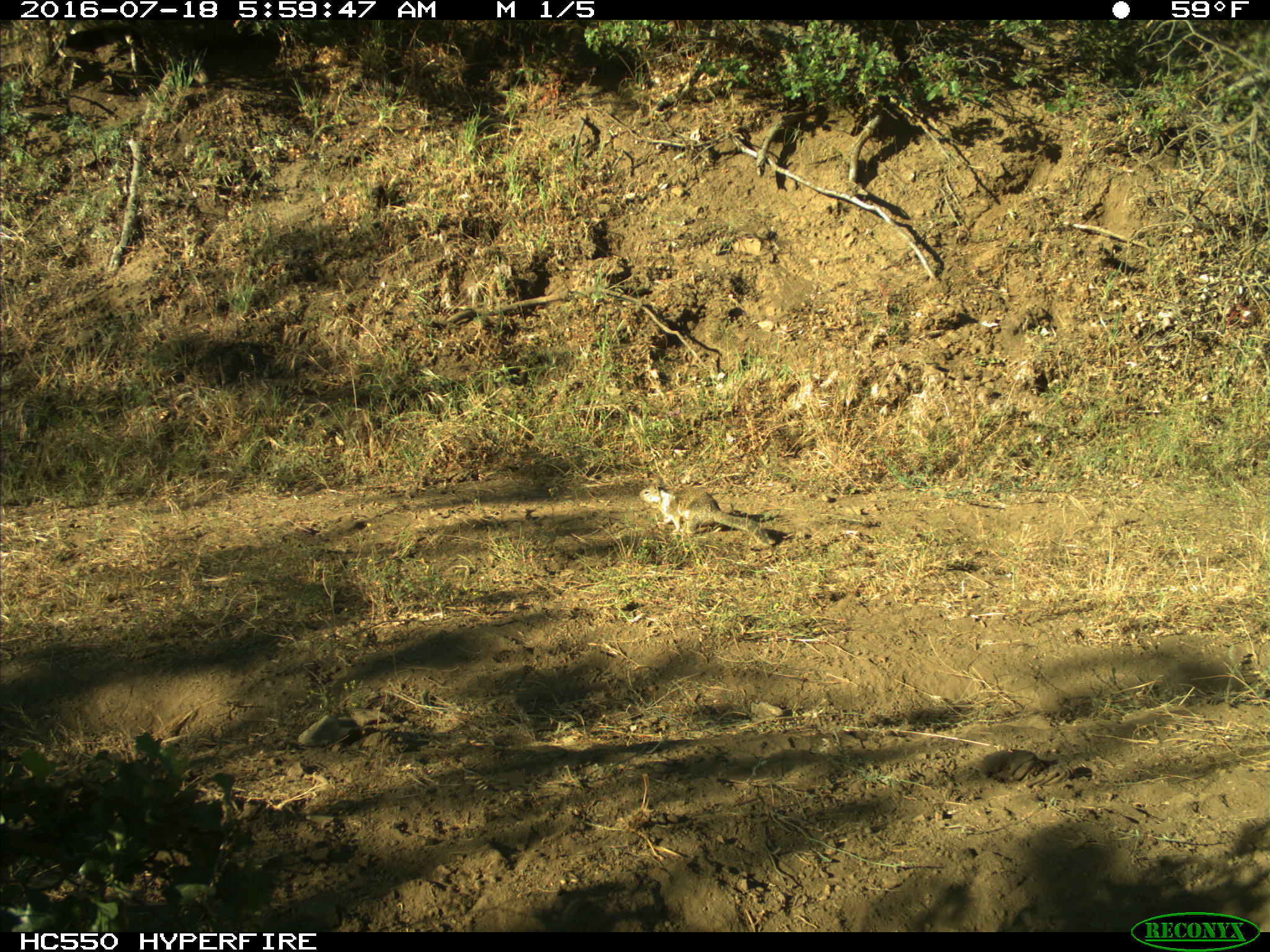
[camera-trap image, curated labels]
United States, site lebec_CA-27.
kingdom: Animalia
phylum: Chordata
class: Mammalia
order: Rodentia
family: Sciuridae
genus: Otospermophilus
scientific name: Otospermophilus beecheyi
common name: california ground squirrel